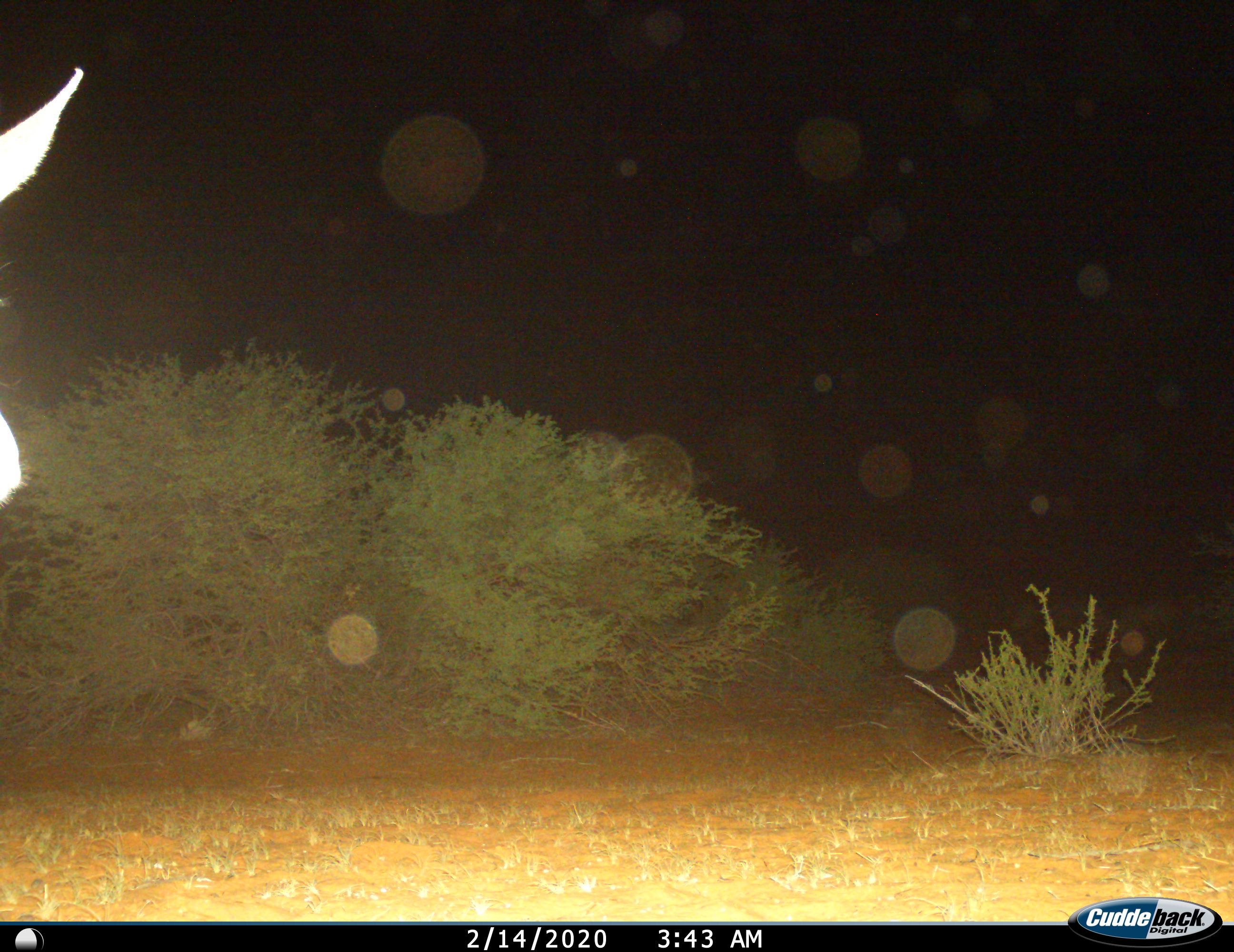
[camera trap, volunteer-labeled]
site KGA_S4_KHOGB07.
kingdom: Animalia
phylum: Chordata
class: Mammalia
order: Artiodactyla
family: Bovidae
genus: Antidorcas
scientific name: Antidorcas marsupialis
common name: springbok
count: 1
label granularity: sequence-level